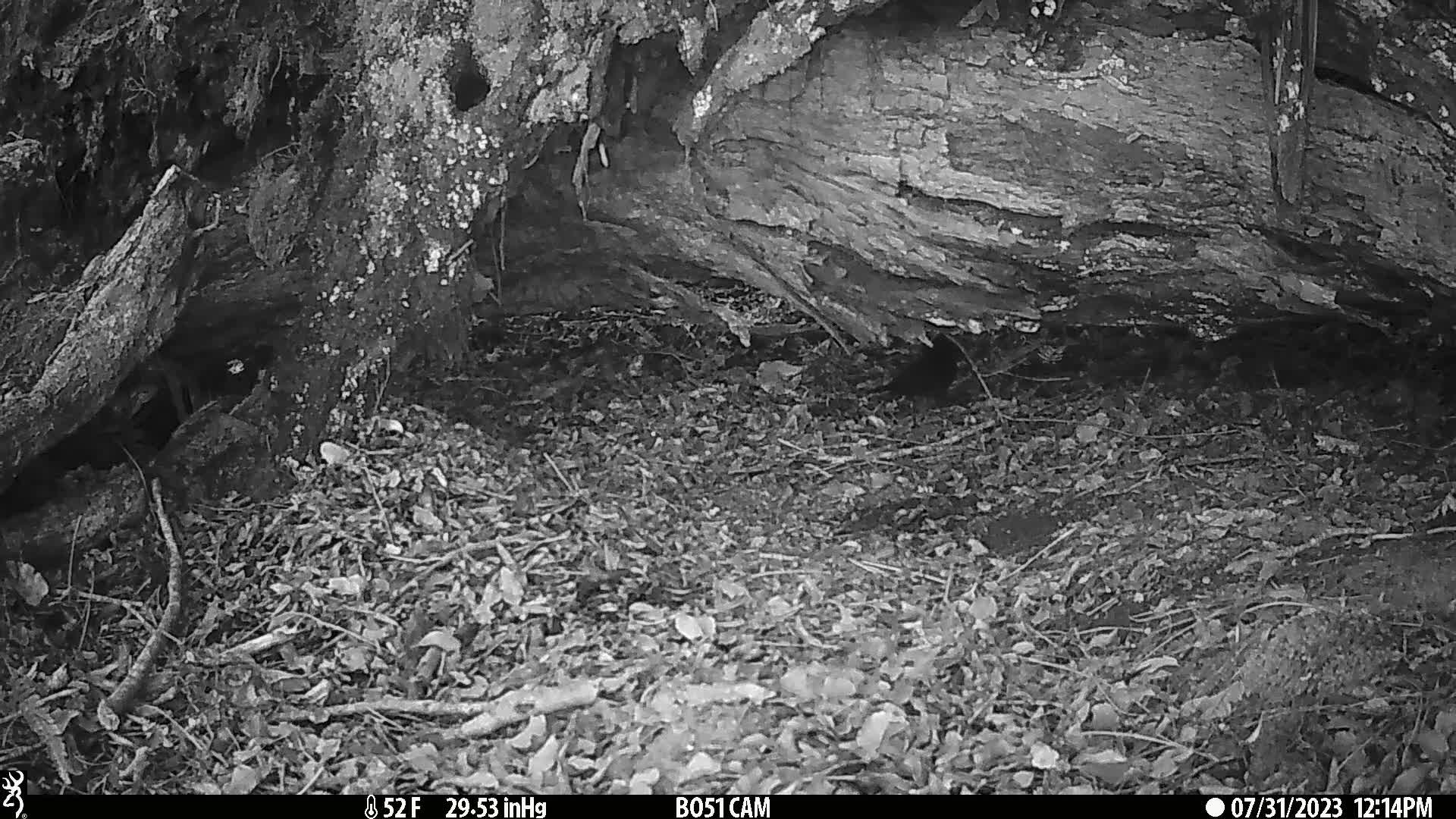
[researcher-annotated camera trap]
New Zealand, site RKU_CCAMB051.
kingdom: Animalia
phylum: Chordata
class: Aves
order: Passeriformes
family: Turdidae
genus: Turdus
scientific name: Turdus merula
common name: eurasian blackbird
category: blackbird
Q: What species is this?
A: Blackbird (eurasian blackbird) (Turdus merula).